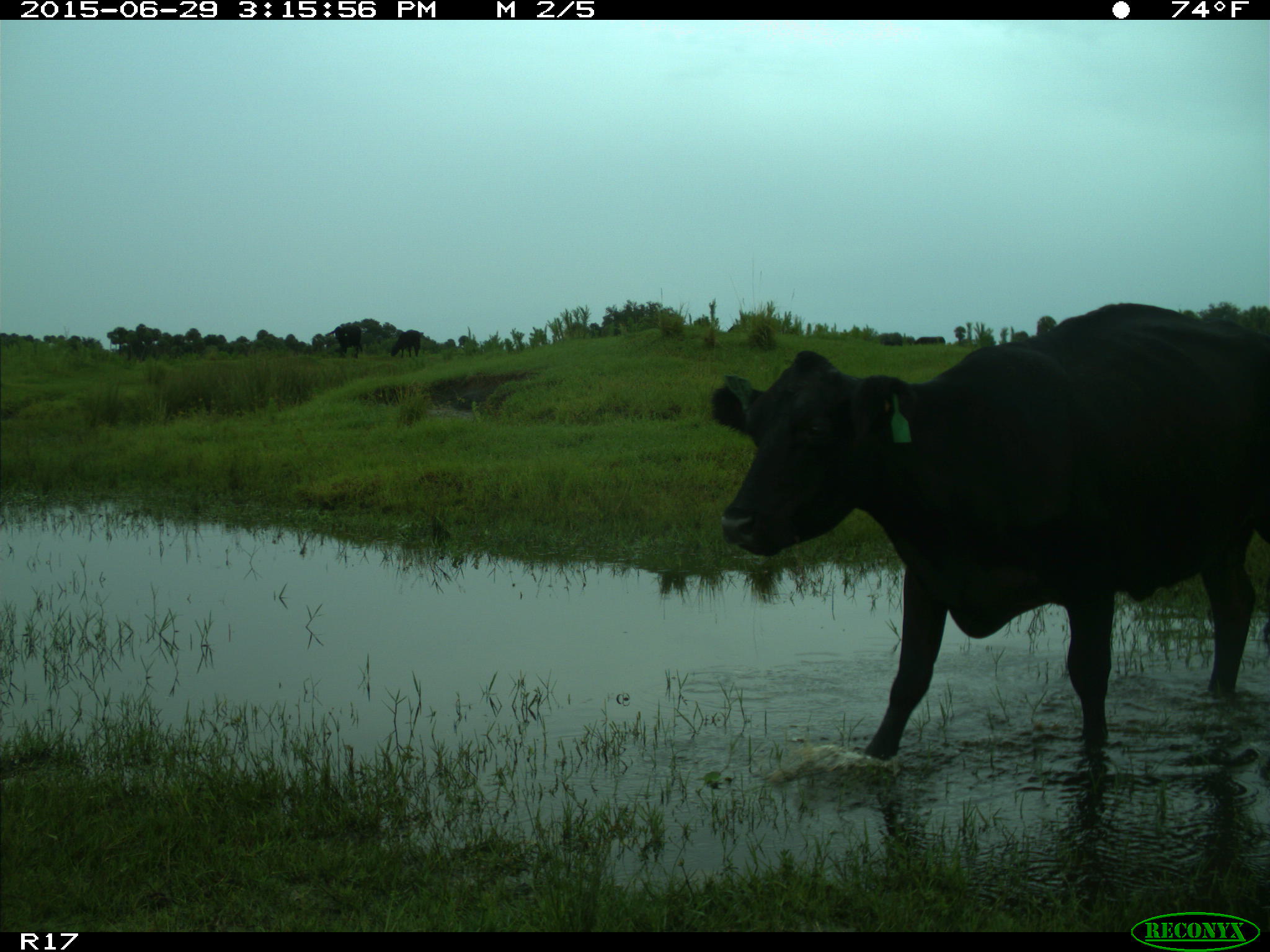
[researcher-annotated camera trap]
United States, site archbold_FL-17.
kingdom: Animalia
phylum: Chordata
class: Mammalia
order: Artiodactyla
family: Bovidae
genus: Bos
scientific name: Bos taurus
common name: domestic cow